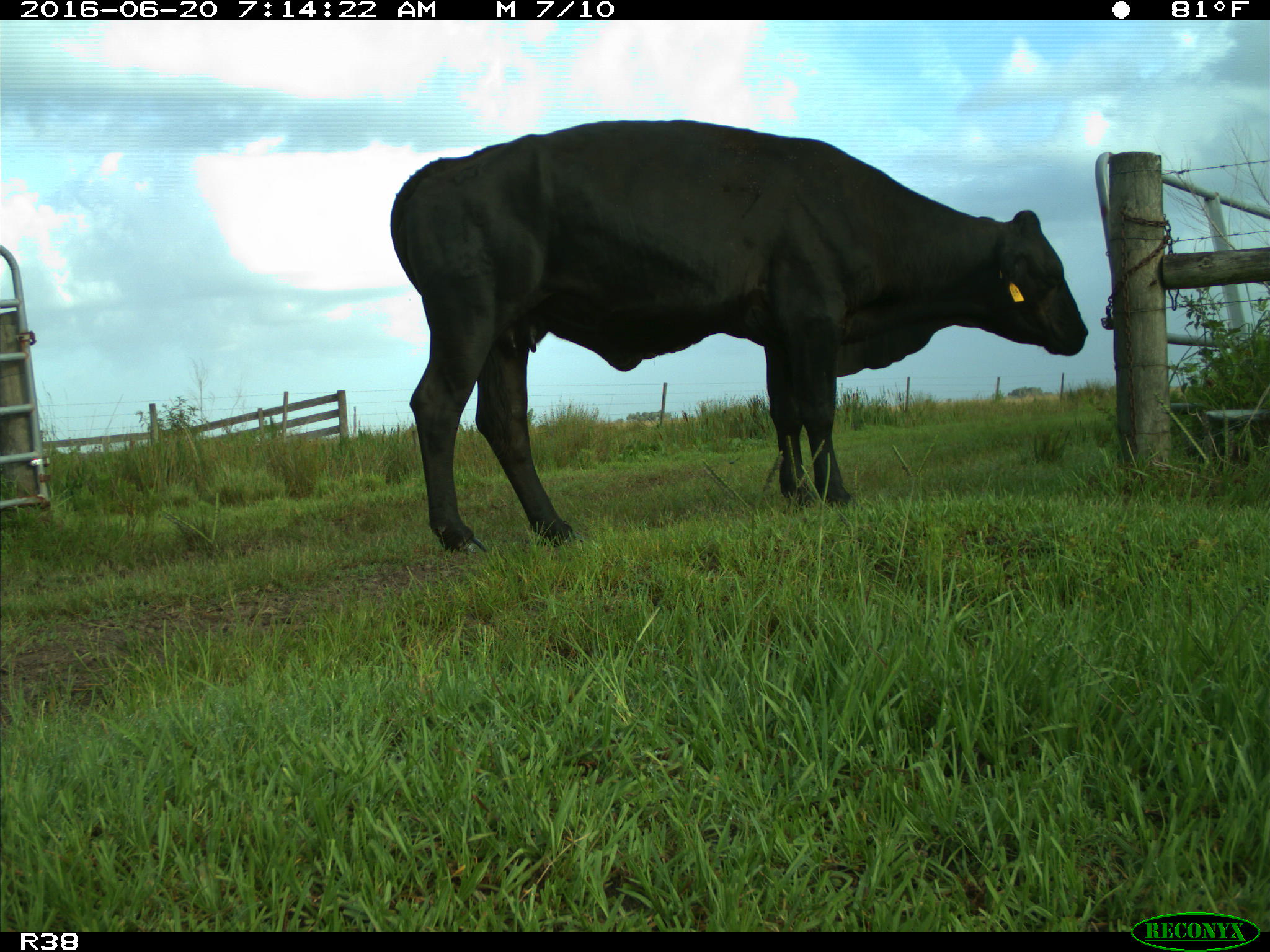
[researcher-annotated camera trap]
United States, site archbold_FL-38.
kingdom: Animalia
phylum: Chordata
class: Mammalia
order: Artiodactyla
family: Bovidae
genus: Bos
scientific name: Bos taurus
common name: domestic cow